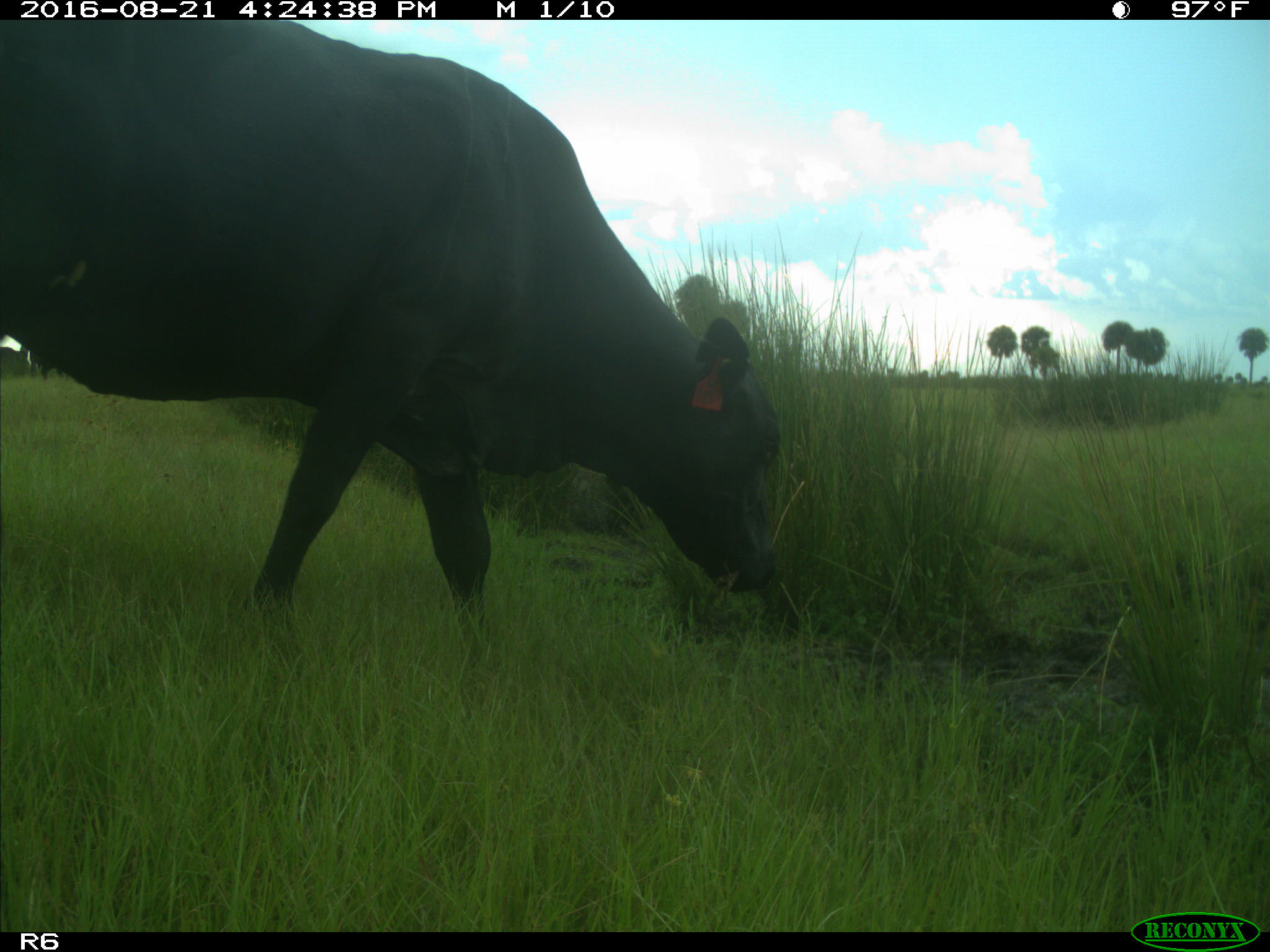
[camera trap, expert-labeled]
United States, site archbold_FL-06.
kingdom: Animalia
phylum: Chordata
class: Mammalia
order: Artiodactyla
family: Bovidae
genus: Bos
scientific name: Bos taurus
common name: domestic cow